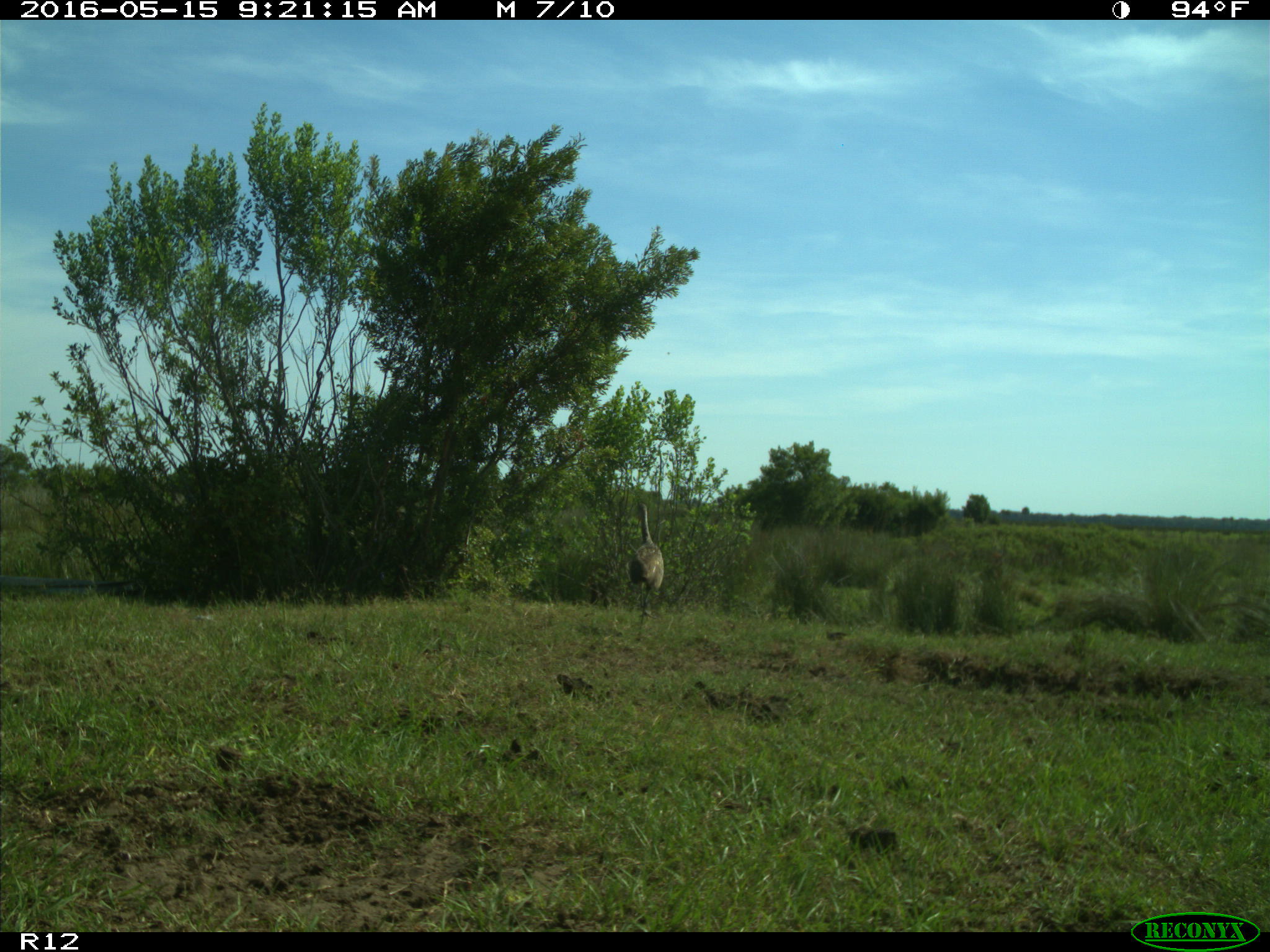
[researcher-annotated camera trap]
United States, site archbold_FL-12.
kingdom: Animalia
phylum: Chordata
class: Aves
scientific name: Aves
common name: birds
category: unidentified bird